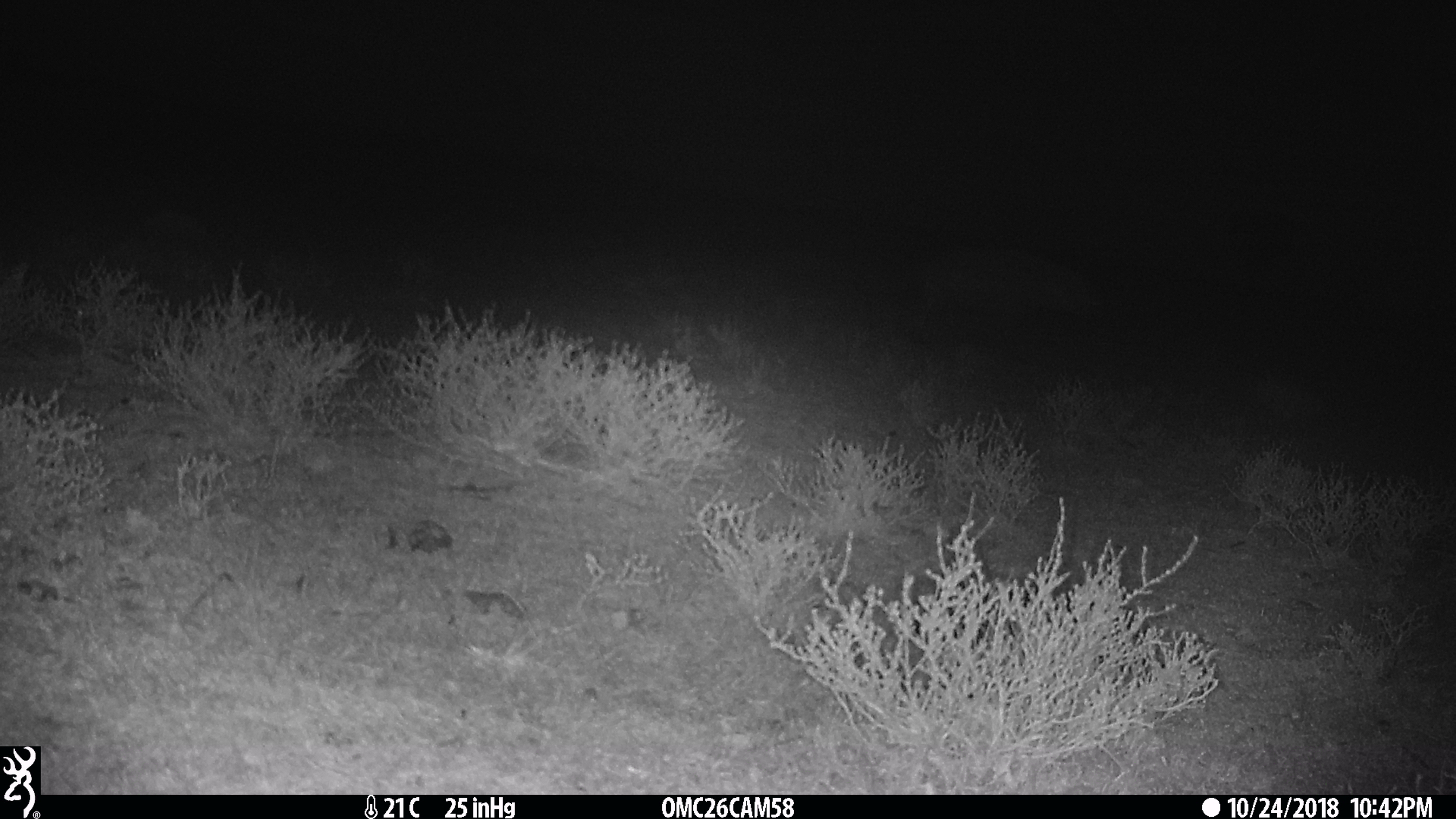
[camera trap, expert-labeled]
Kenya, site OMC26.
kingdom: Animalia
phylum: Chordata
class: Mammalia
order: Carnivora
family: Hyaenidae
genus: Crocuta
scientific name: Crocuta crocuta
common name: spotted hyena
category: hyena spotted